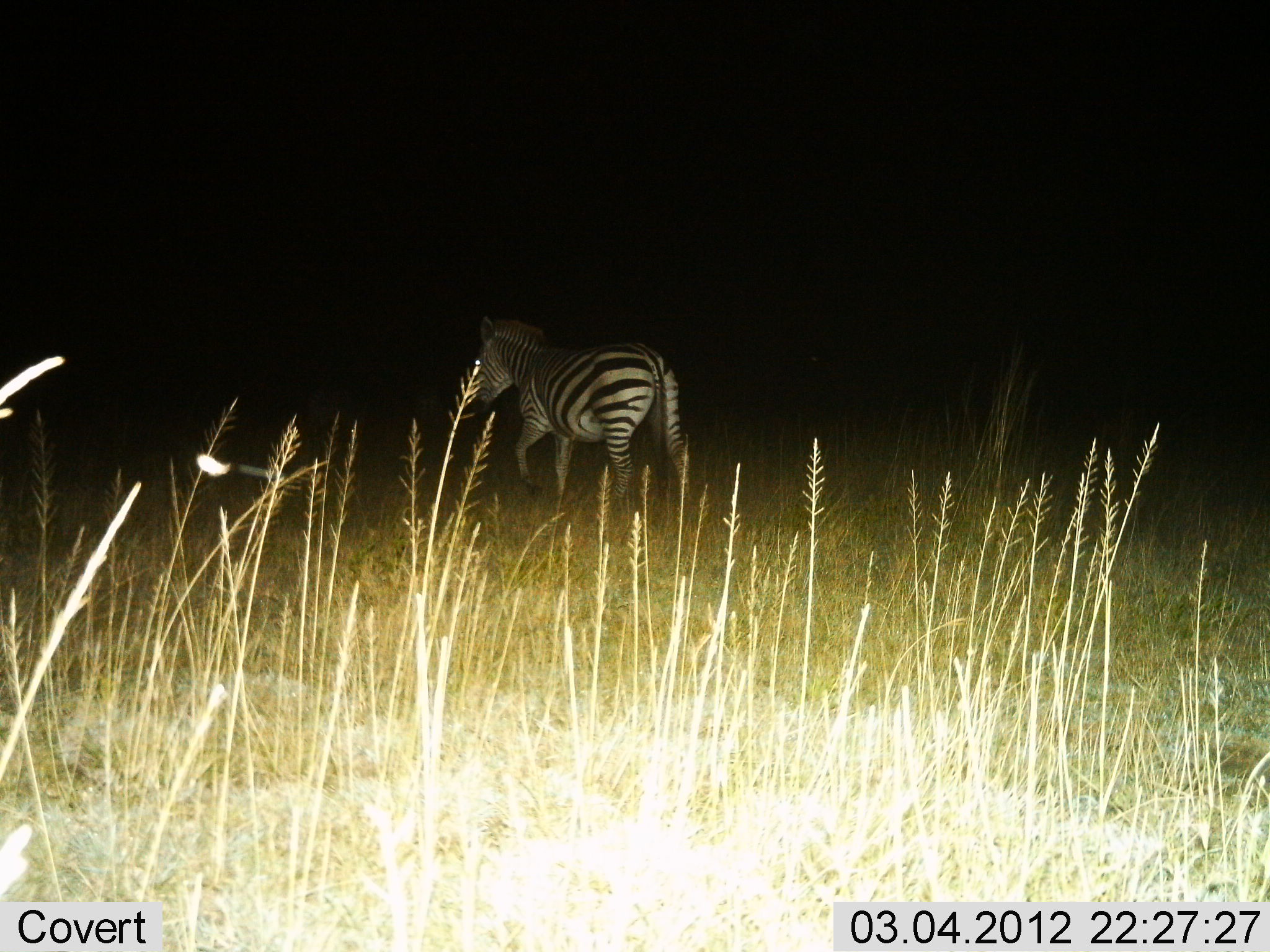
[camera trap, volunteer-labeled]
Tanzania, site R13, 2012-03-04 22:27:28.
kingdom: Animalia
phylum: Chordata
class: Mammalia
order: Perissodactyla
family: Equidae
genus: Equus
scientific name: Equus quagga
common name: plains zebra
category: zebra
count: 1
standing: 5%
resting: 0%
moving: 95%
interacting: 0%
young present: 0%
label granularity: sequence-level